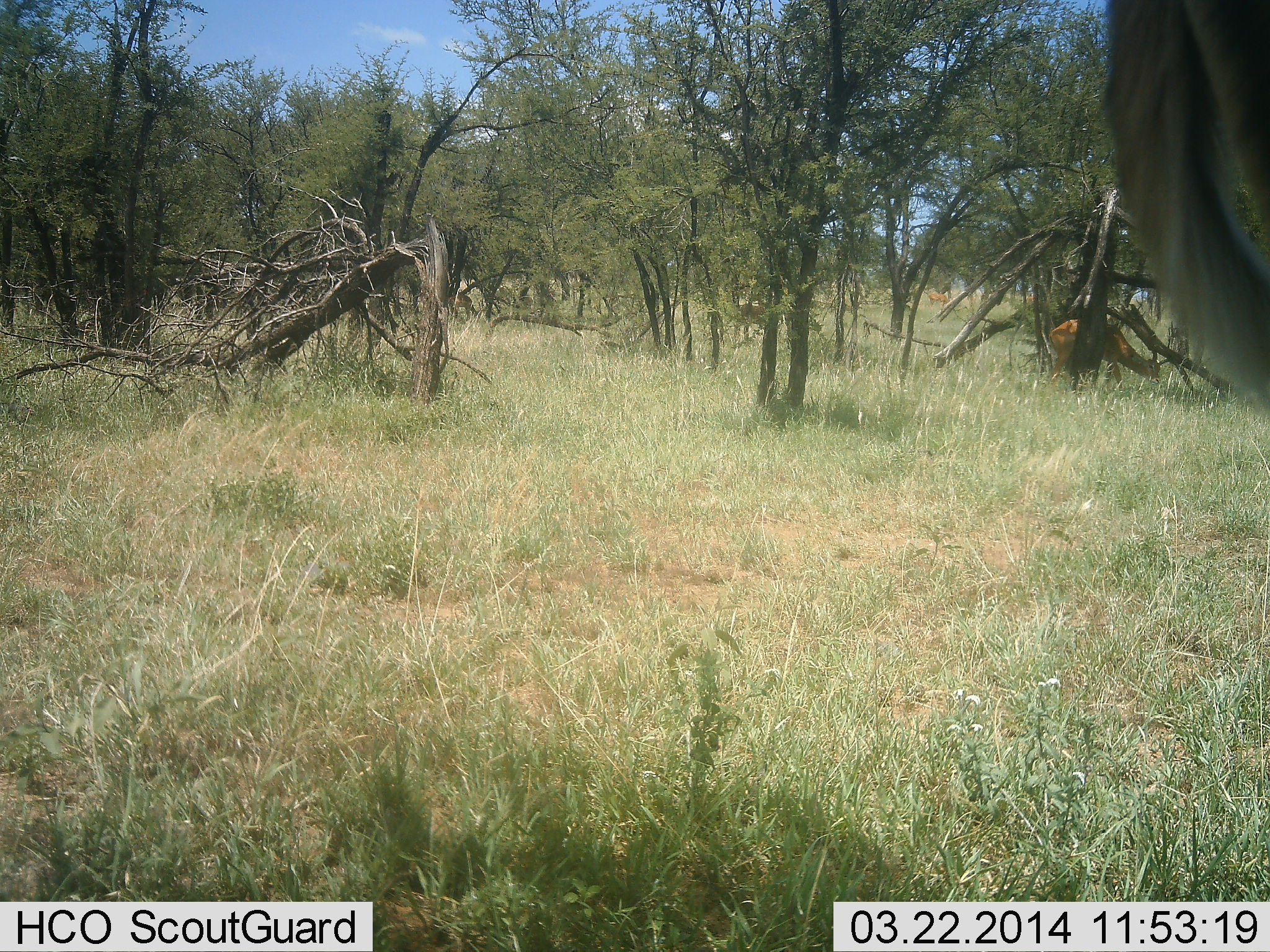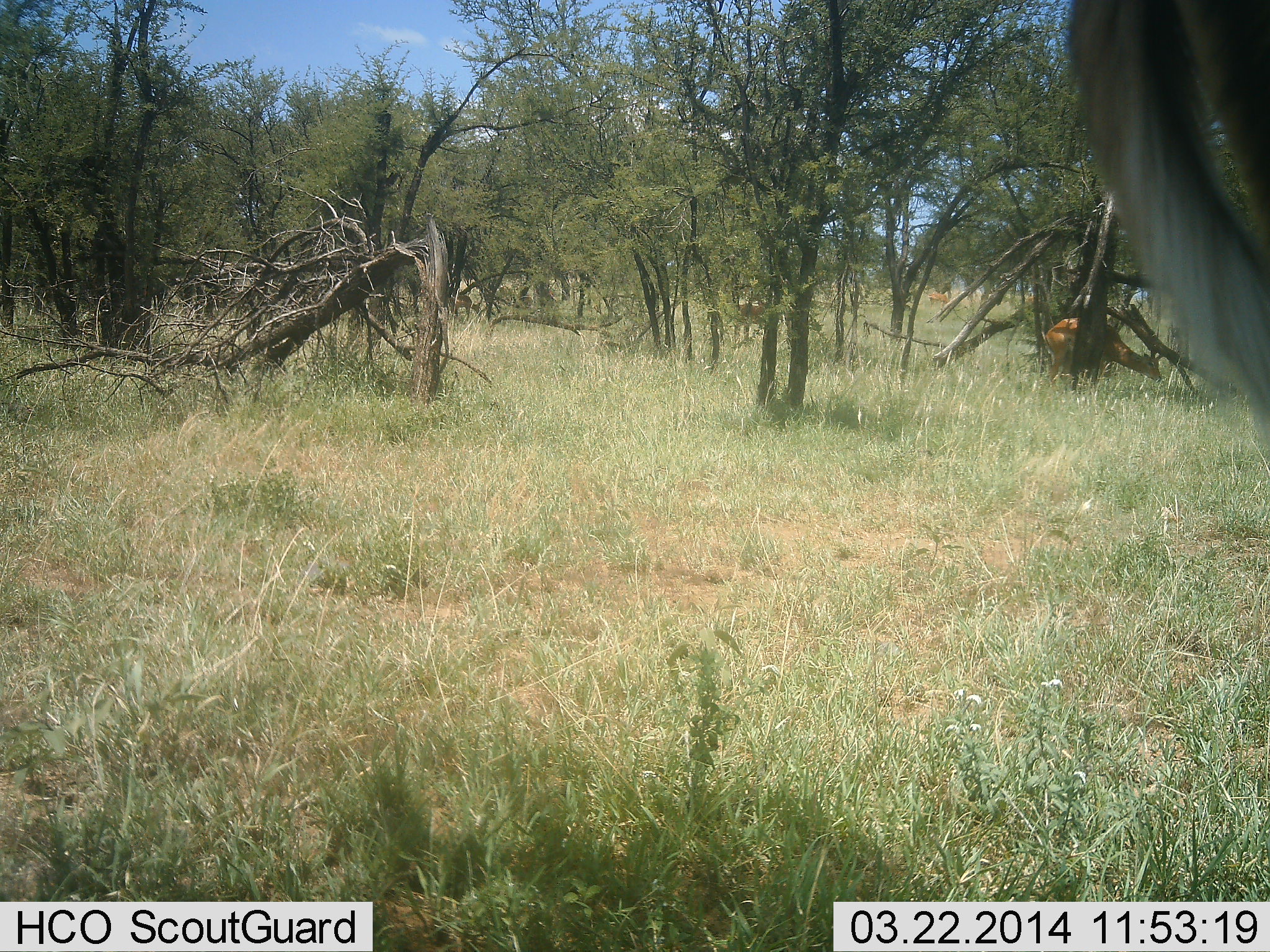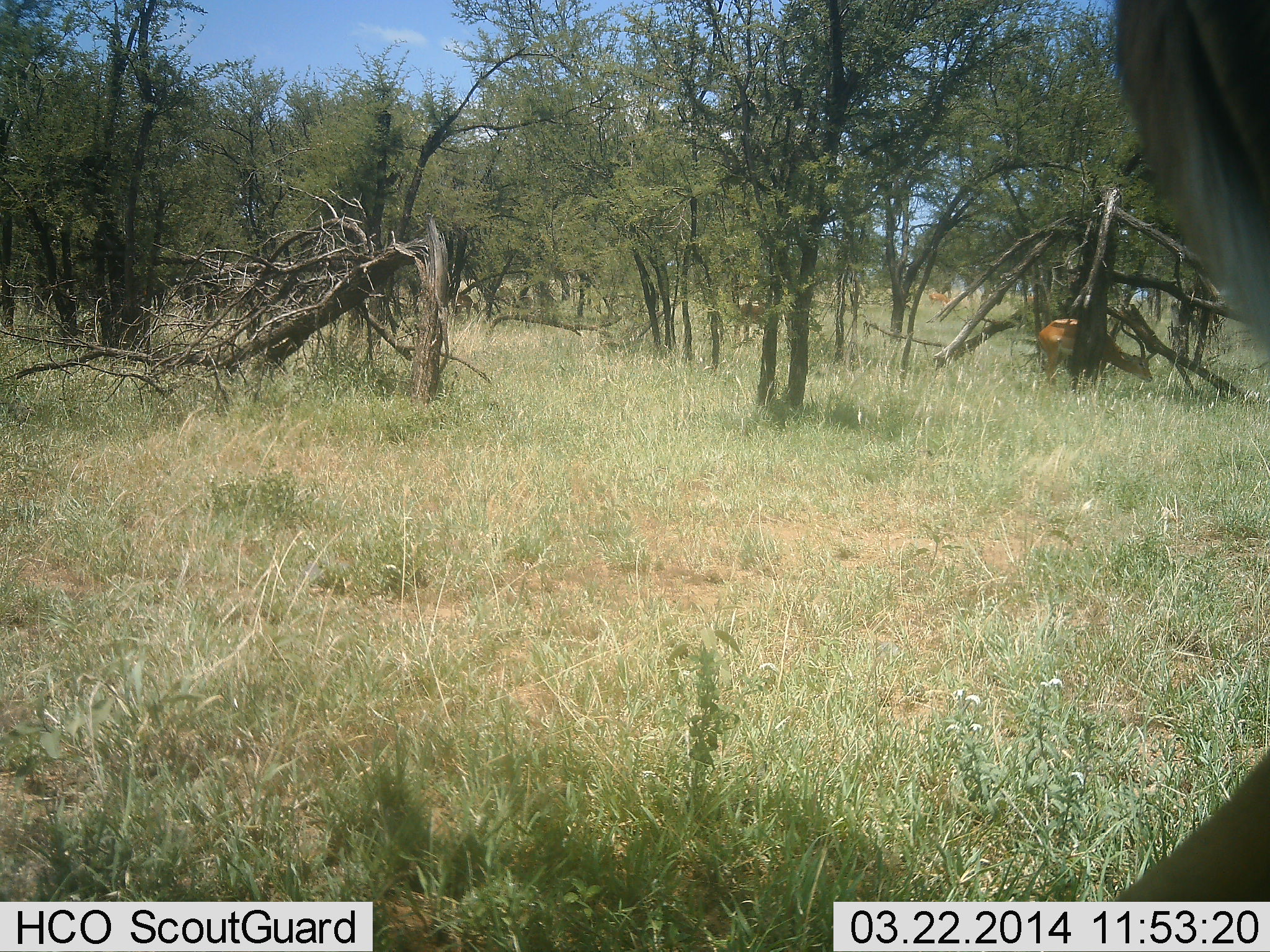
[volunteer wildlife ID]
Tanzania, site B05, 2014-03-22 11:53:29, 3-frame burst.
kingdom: Animalia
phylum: Chordata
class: Mammalia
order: Artiodactyla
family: Bovidae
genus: Aepyceros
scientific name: Aepyceros melampus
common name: impala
Impala (Aepyceros melampus), count 2. Behavior (volunteer vote fractions): standing 64%, resting 0%, moving 0%, interacting 0%. Young present (vote fraction): 0%. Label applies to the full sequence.